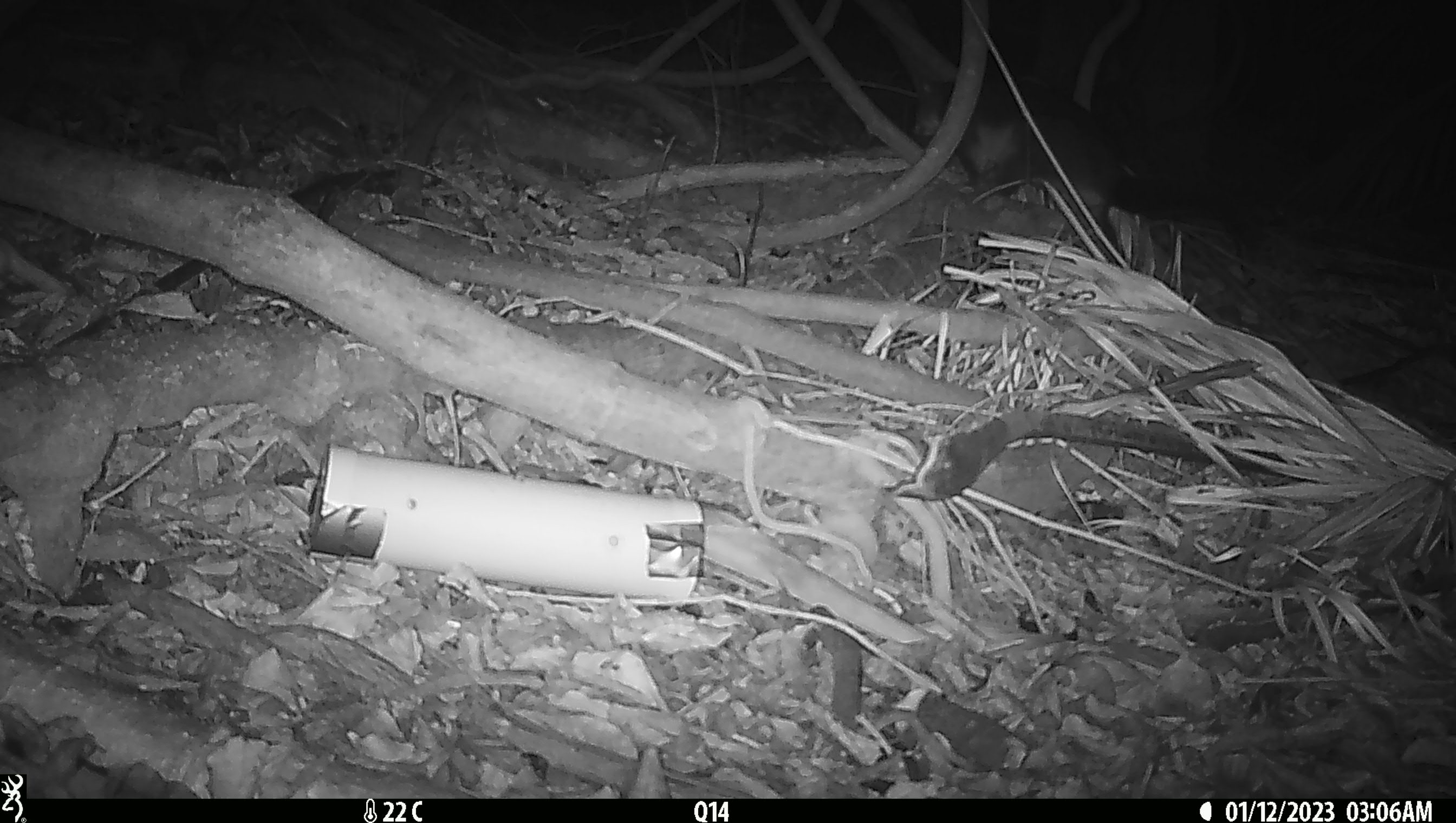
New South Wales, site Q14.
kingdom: Animalia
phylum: Chordata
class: Mammalia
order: Diprotodontia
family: Phalangeridae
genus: Trichosurus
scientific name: Trichosurus vulpecula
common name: common brushtail possum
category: possum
Possum (common brushtail possum) (Trichosurus vulpecula).